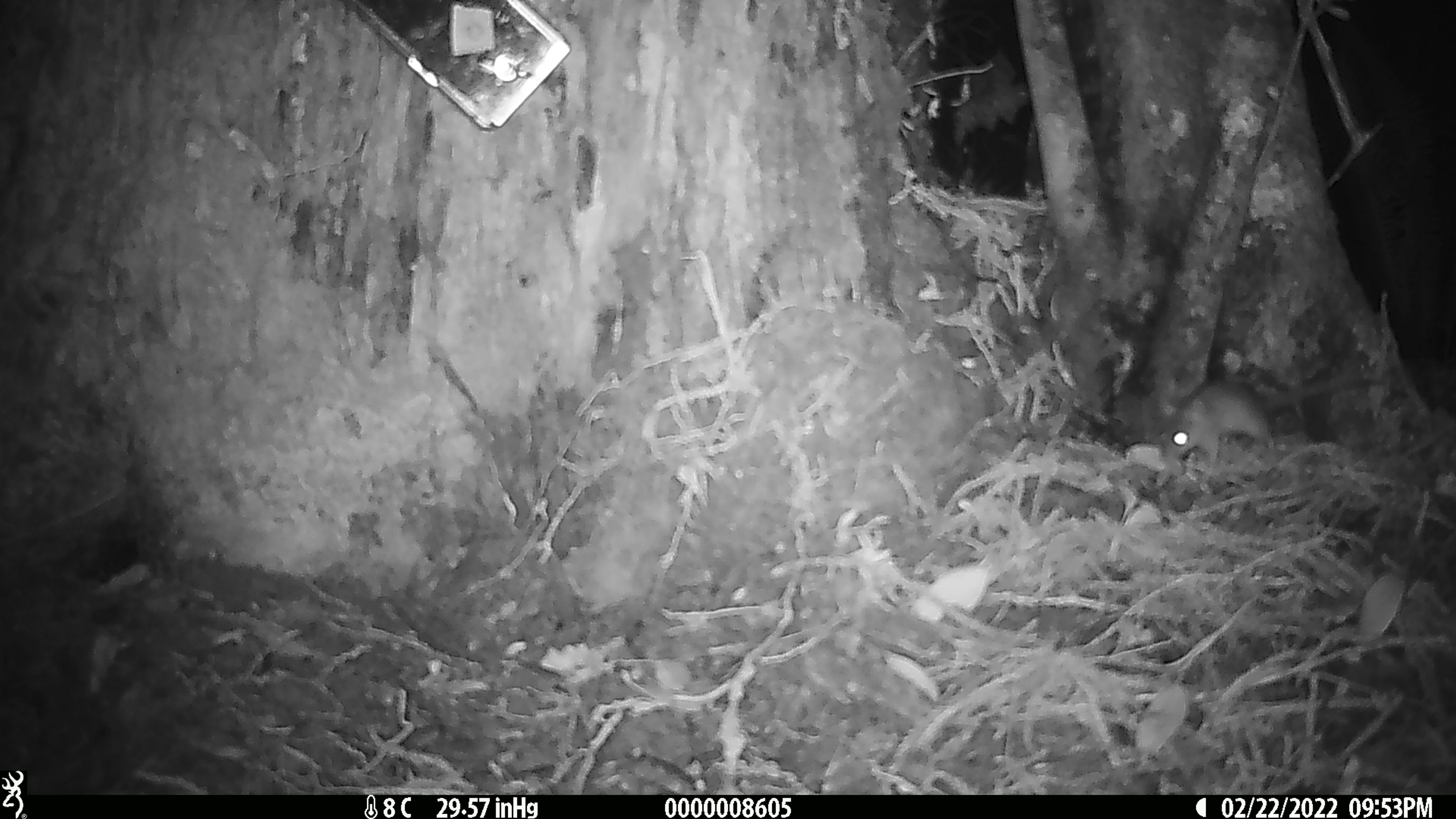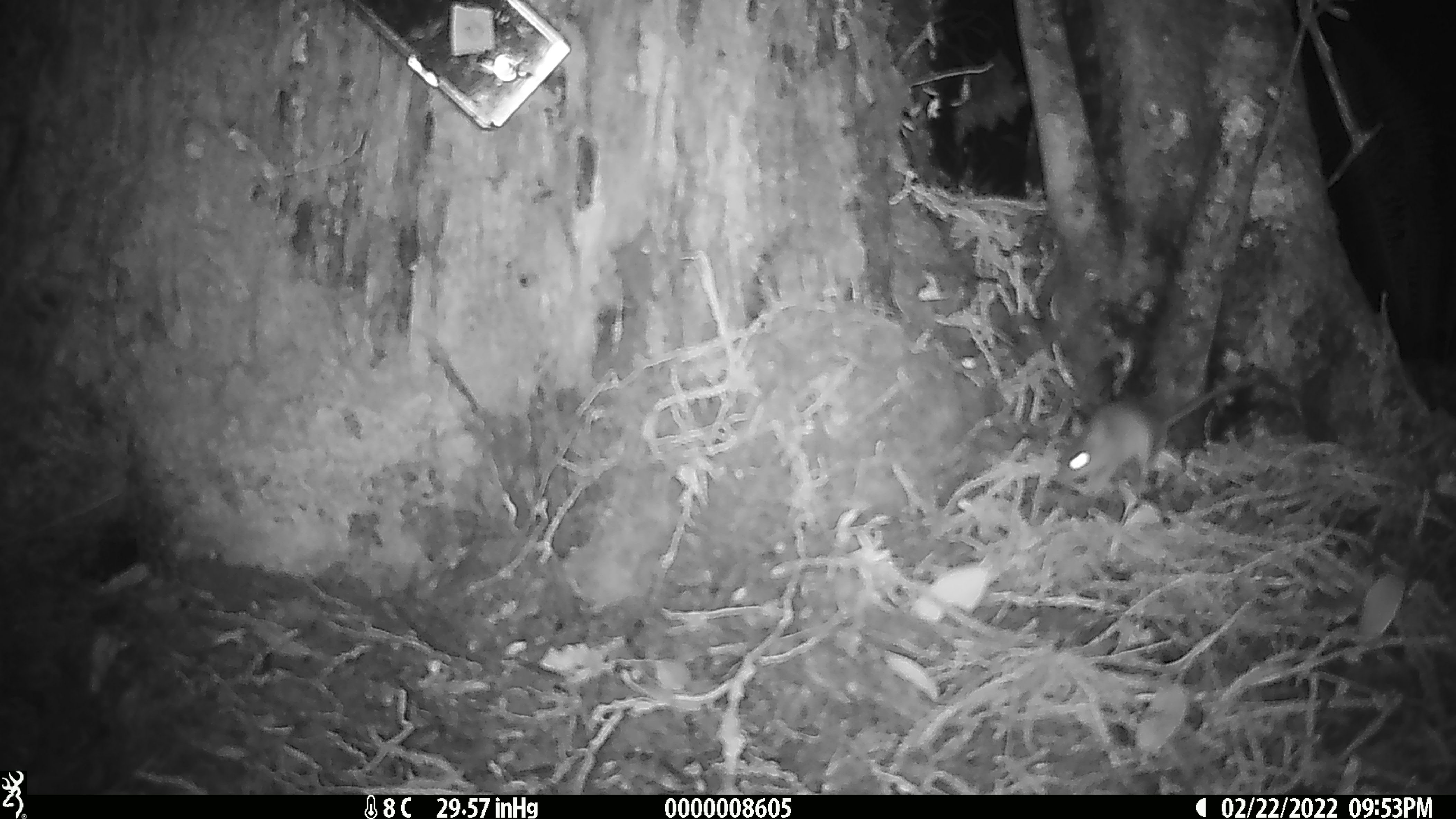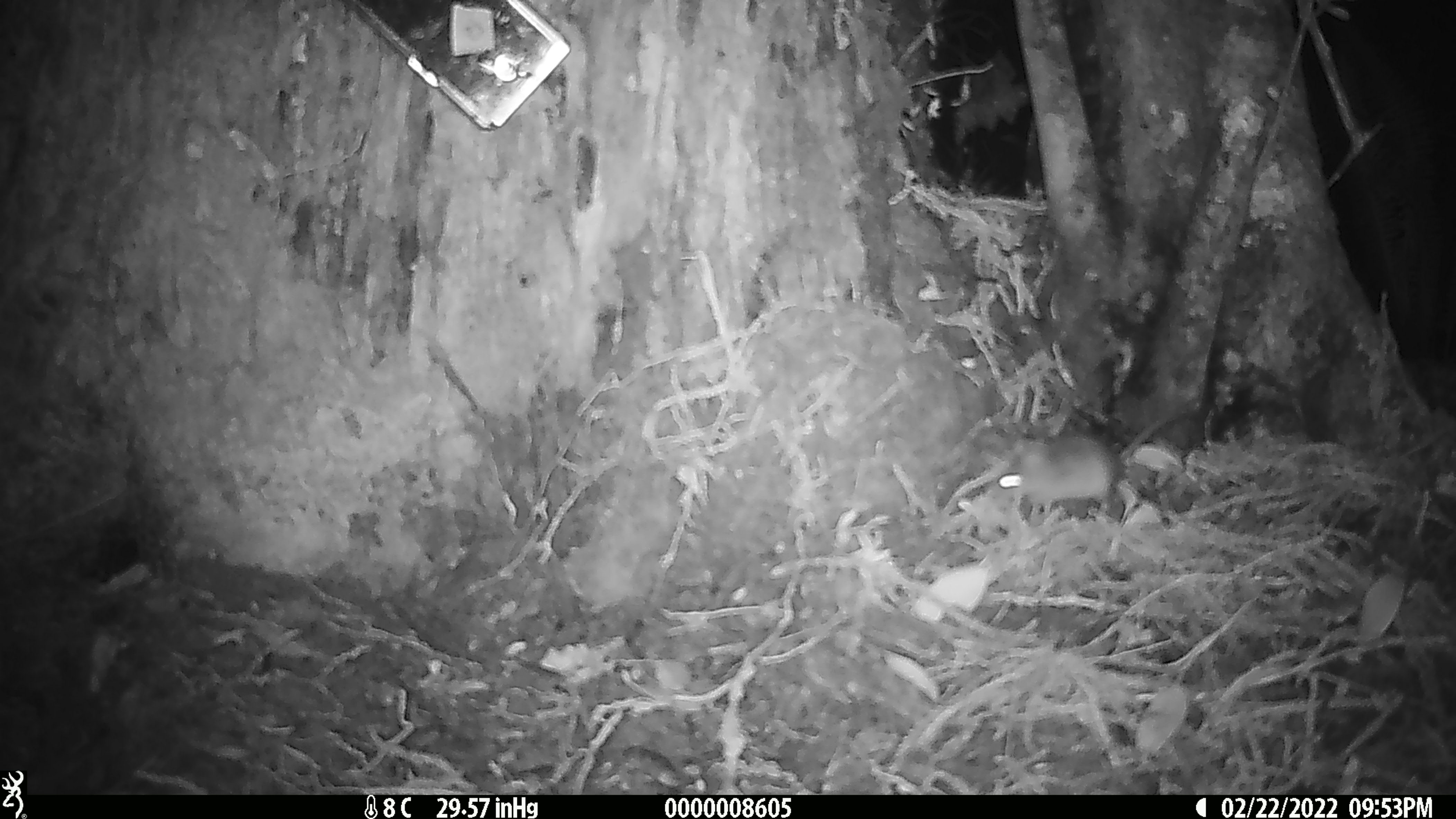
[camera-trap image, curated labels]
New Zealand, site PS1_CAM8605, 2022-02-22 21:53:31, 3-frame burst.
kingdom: Animalia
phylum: Chordata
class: Mammalia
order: Rodentia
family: Muridae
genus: Mus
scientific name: Mus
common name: mouse